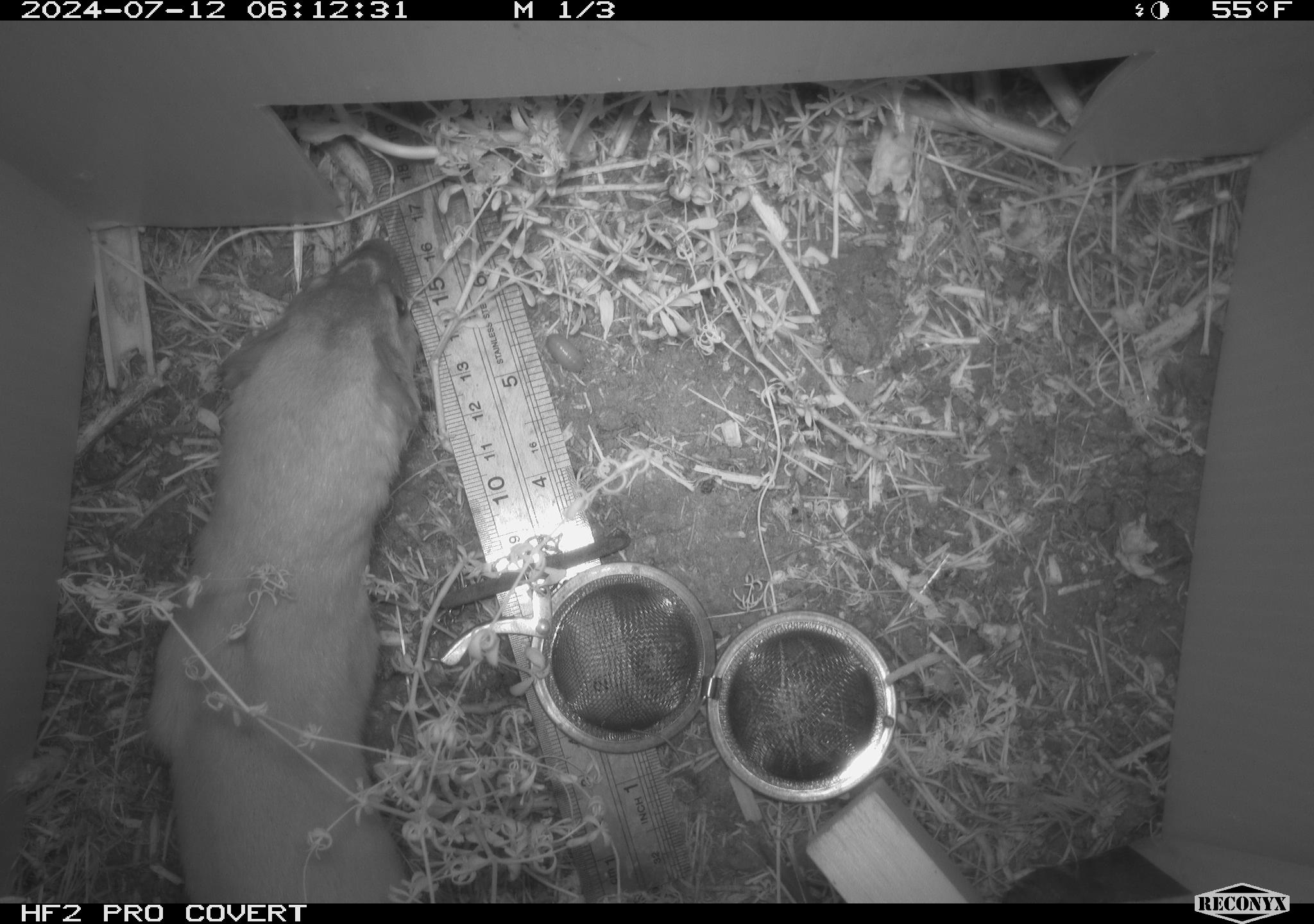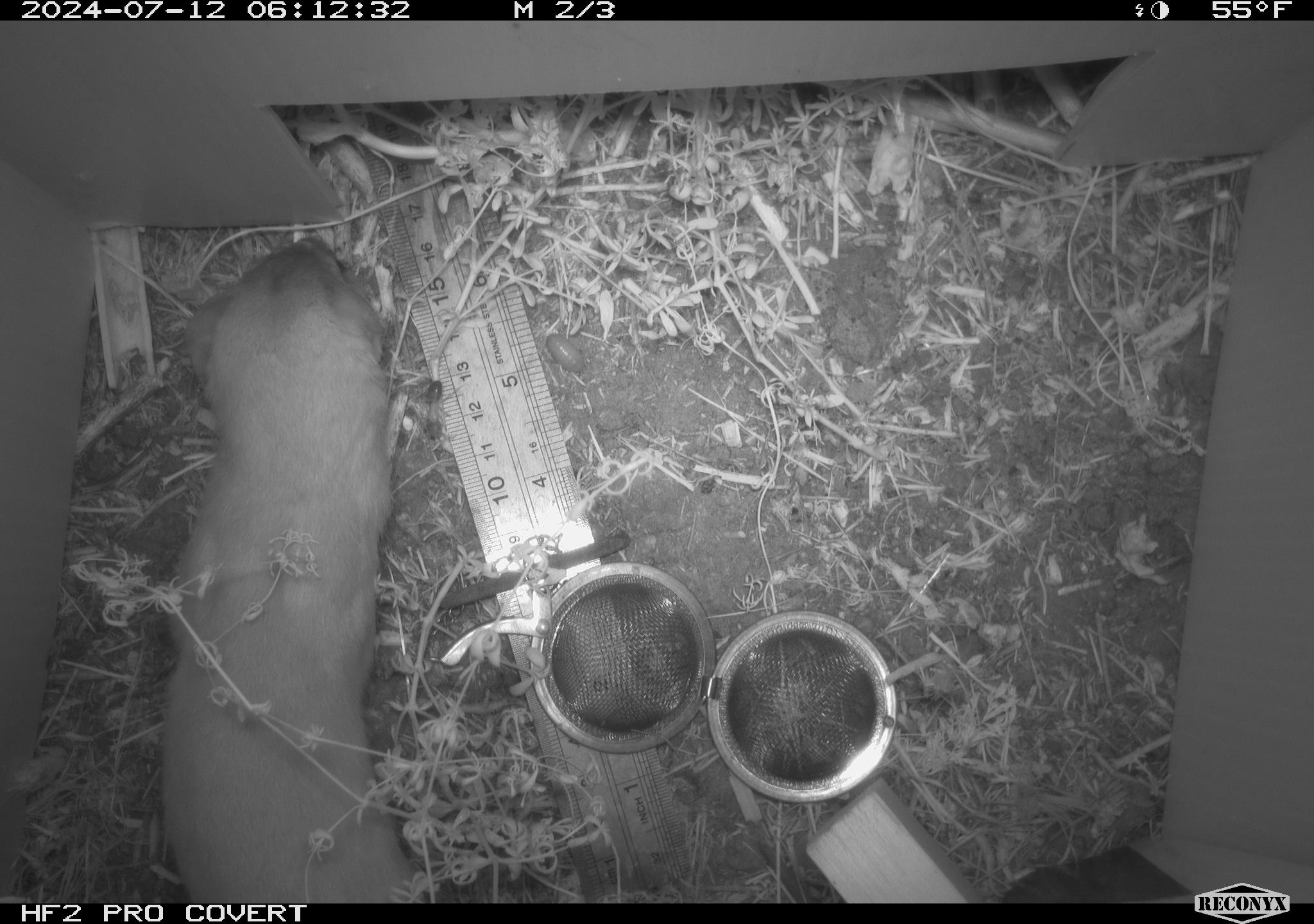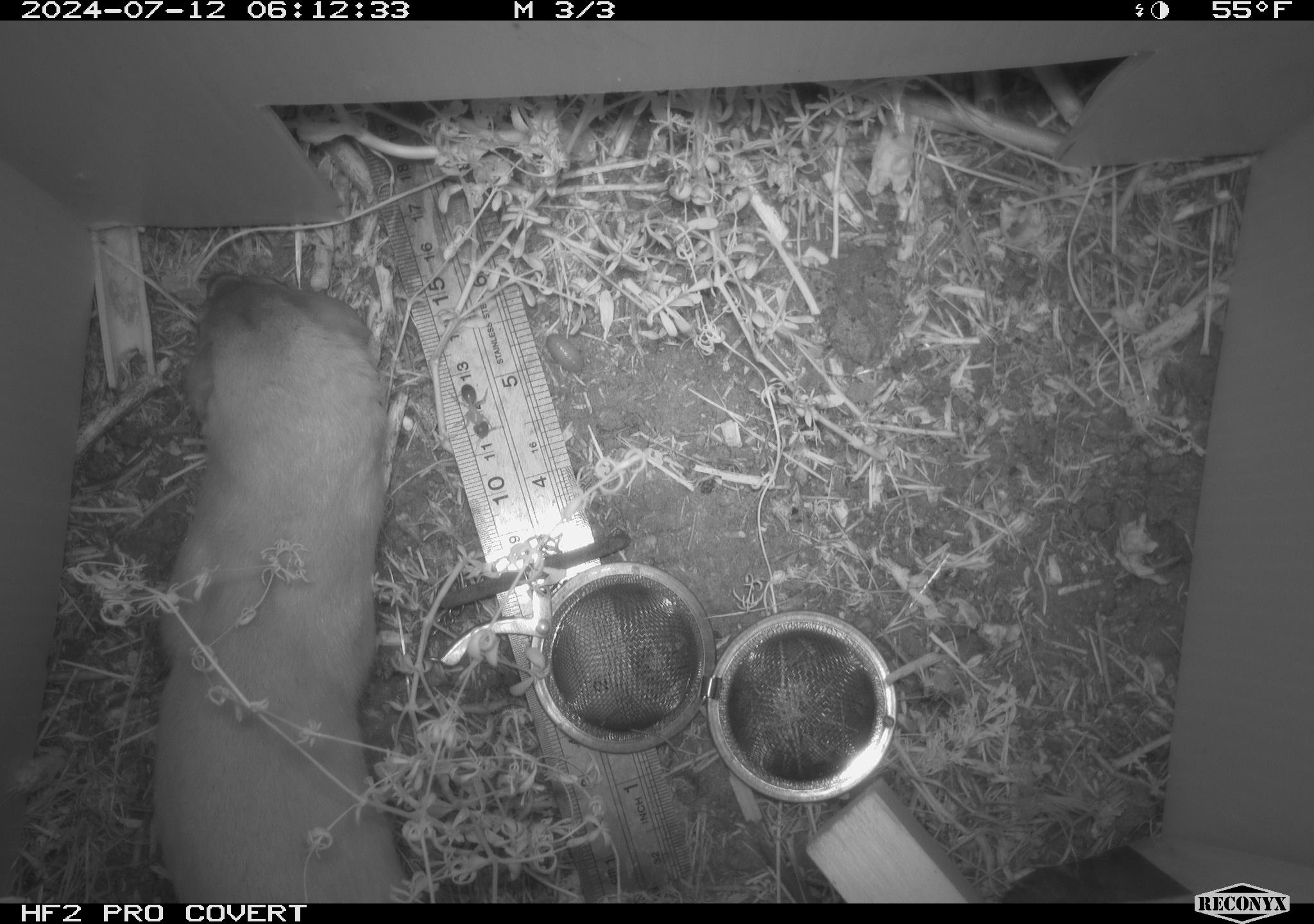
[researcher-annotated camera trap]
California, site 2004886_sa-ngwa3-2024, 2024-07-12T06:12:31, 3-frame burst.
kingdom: Animalia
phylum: Chordata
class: Mammalia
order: Carnivora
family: Mustelidae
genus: Neogale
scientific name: Neogale frenata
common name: long-tailed weasel